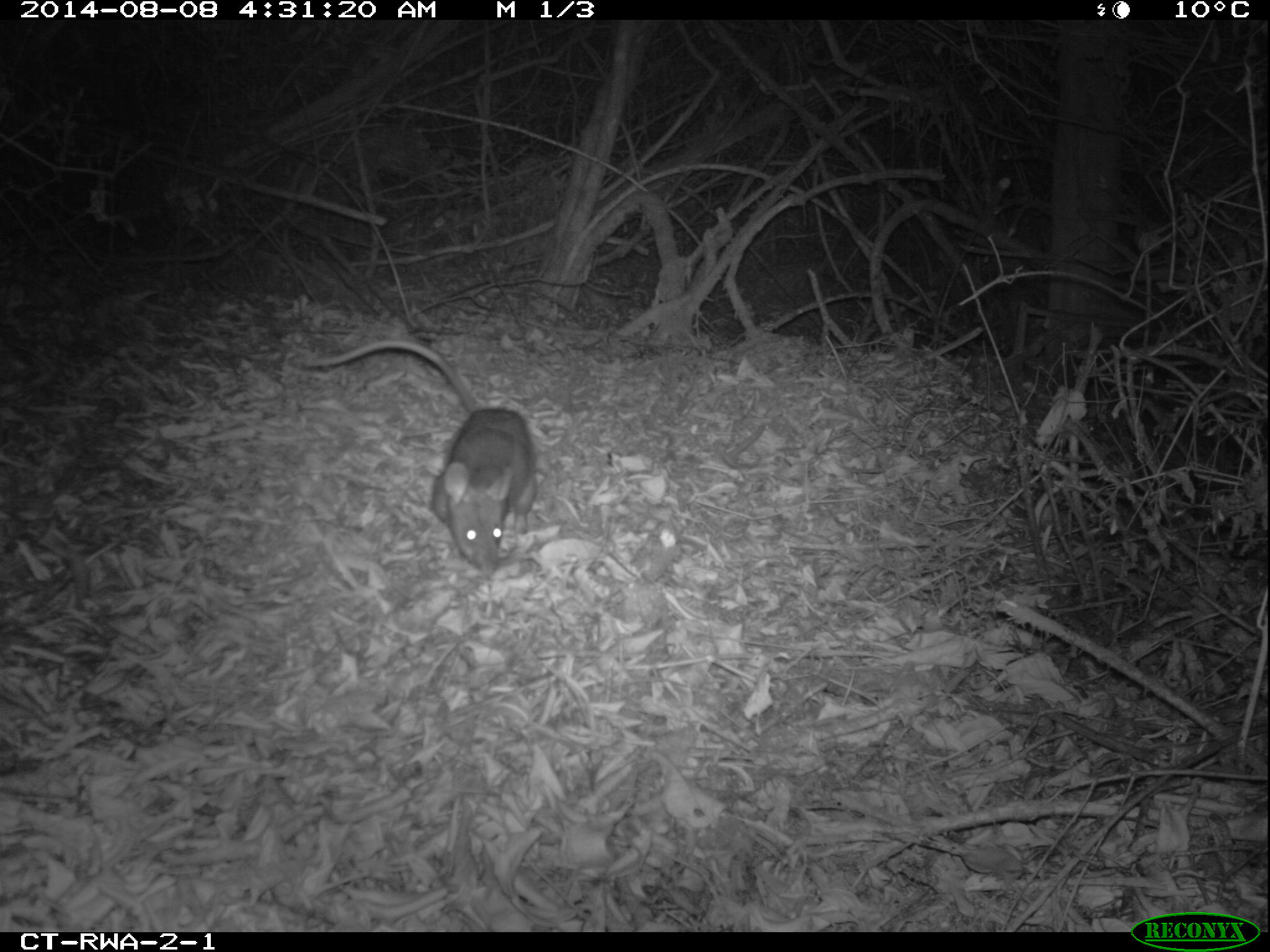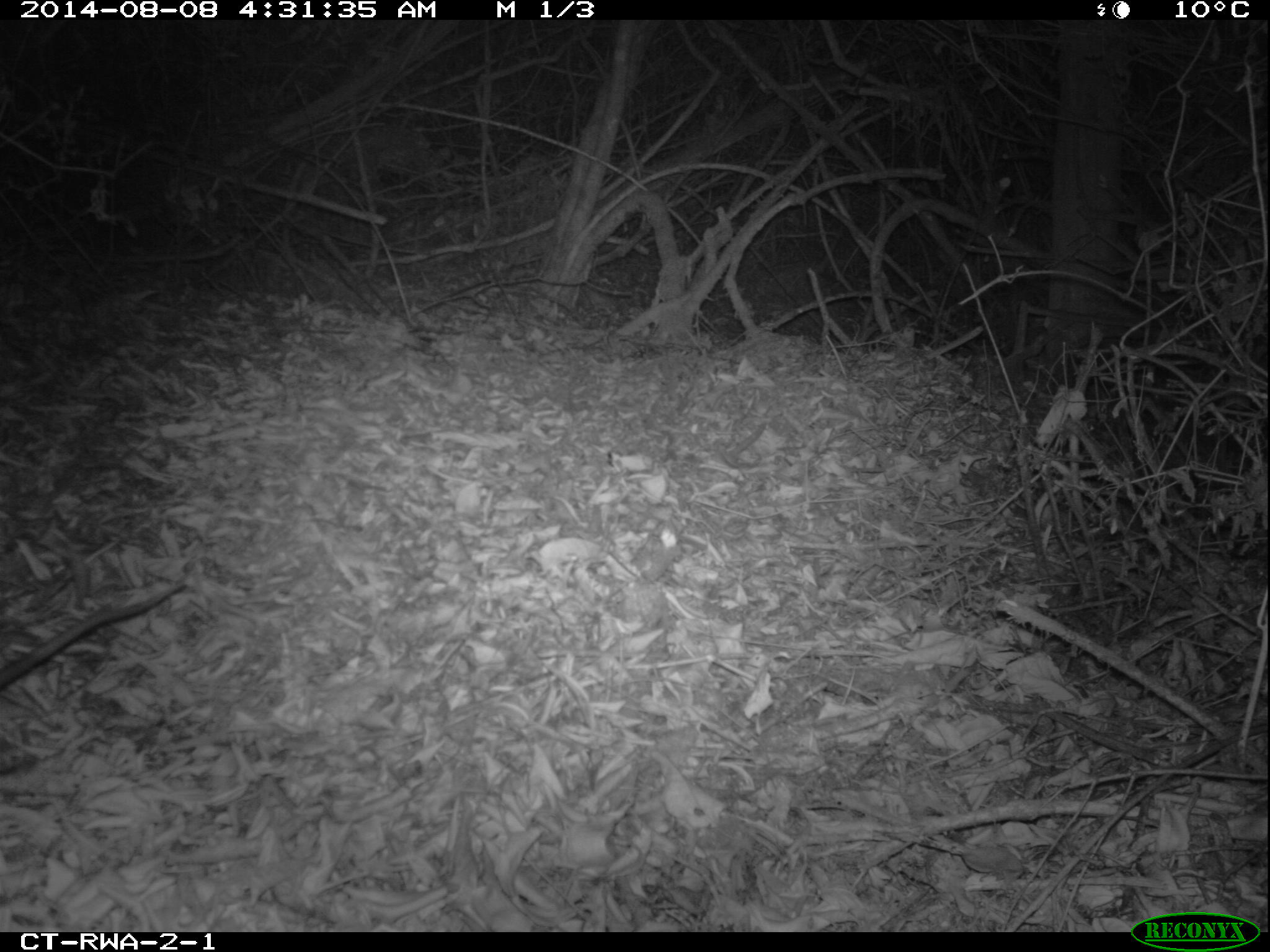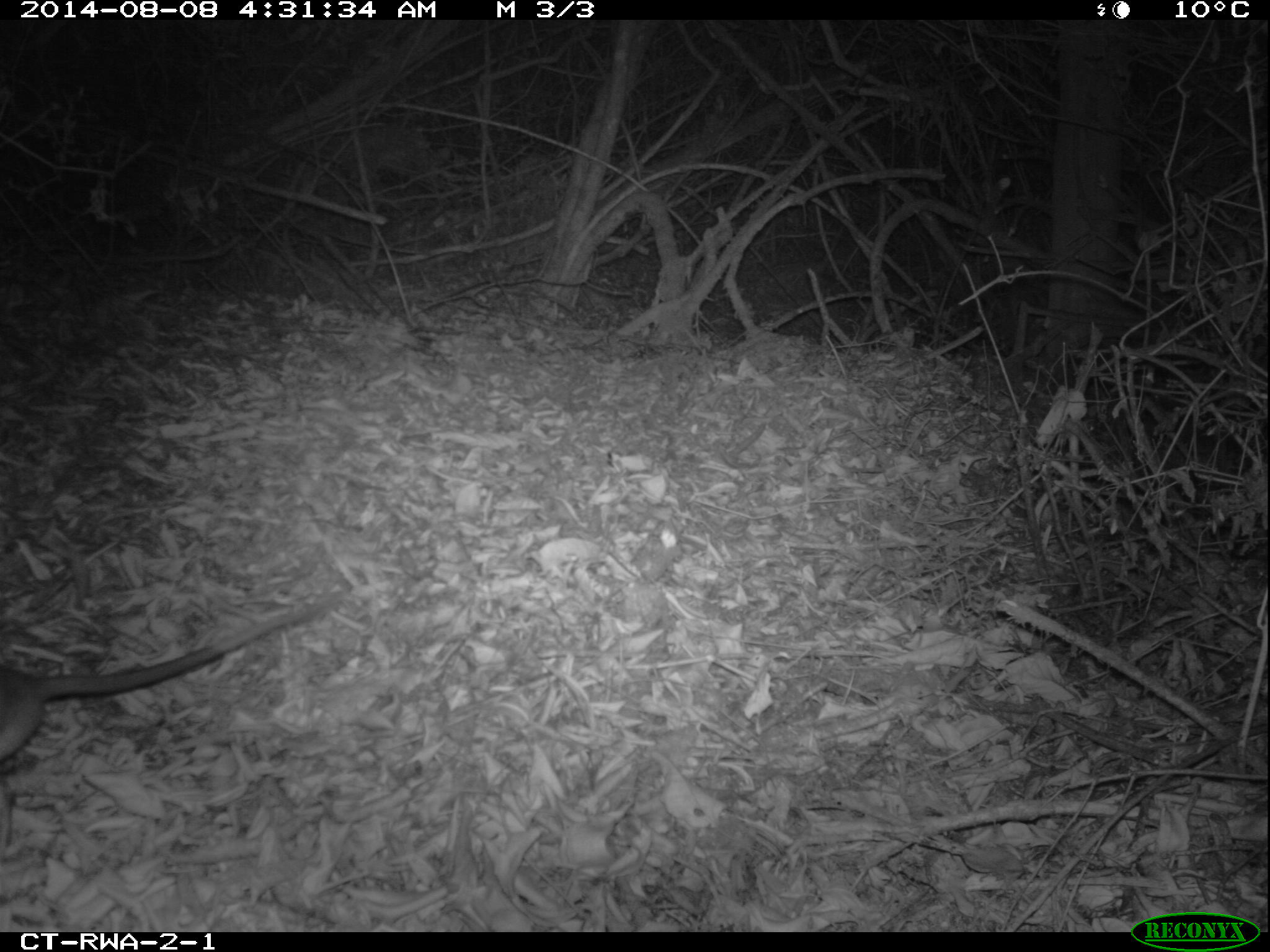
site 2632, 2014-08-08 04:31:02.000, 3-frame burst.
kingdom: Animalia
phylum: Chordata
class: Mammalia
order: Rodentia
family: Nesomyidae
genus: Cricetomys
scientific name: Cricetomys gambianus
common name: african giant pouched rat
Cricetomys gambianus (african giant pouched rat), count 1.